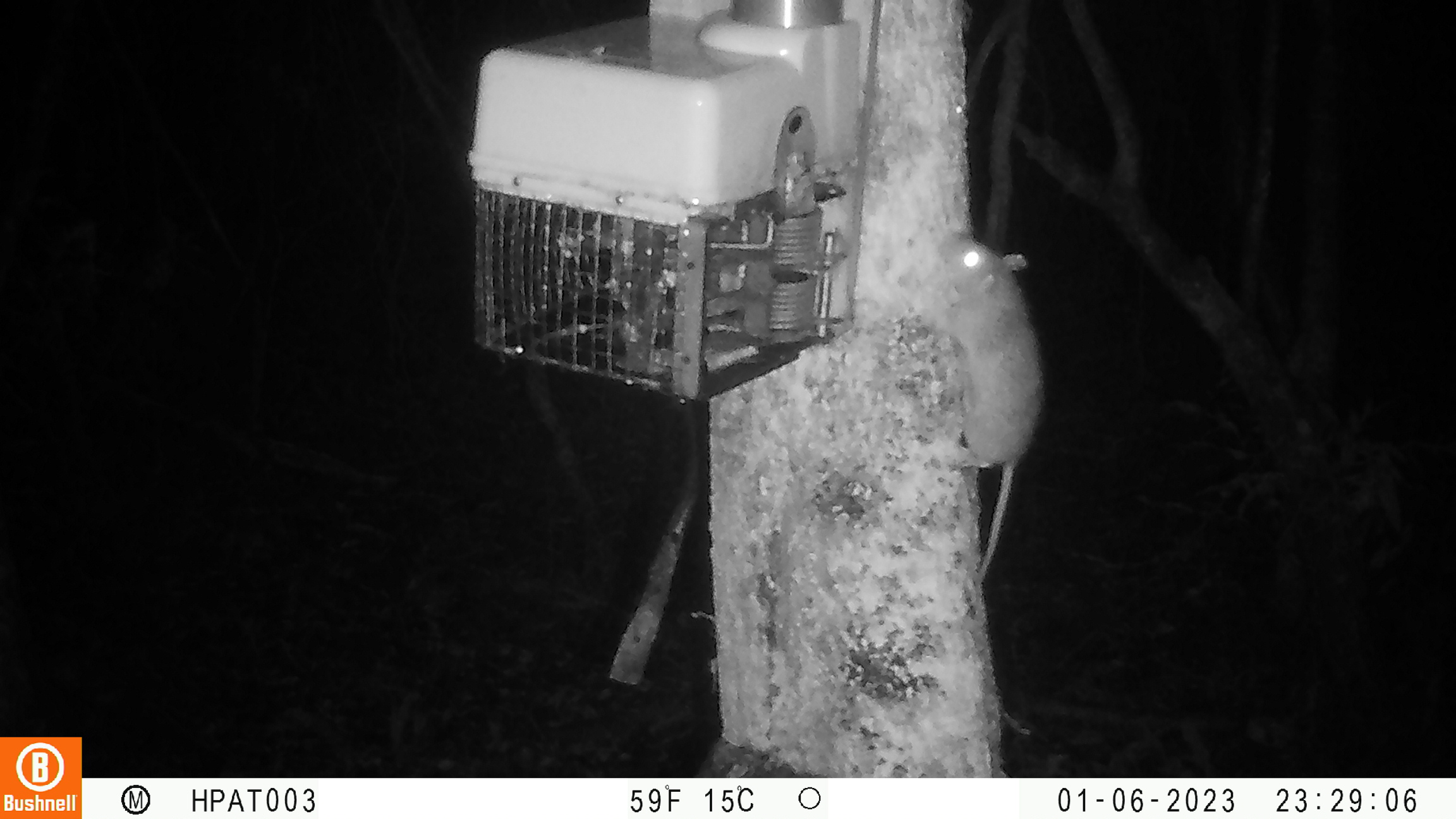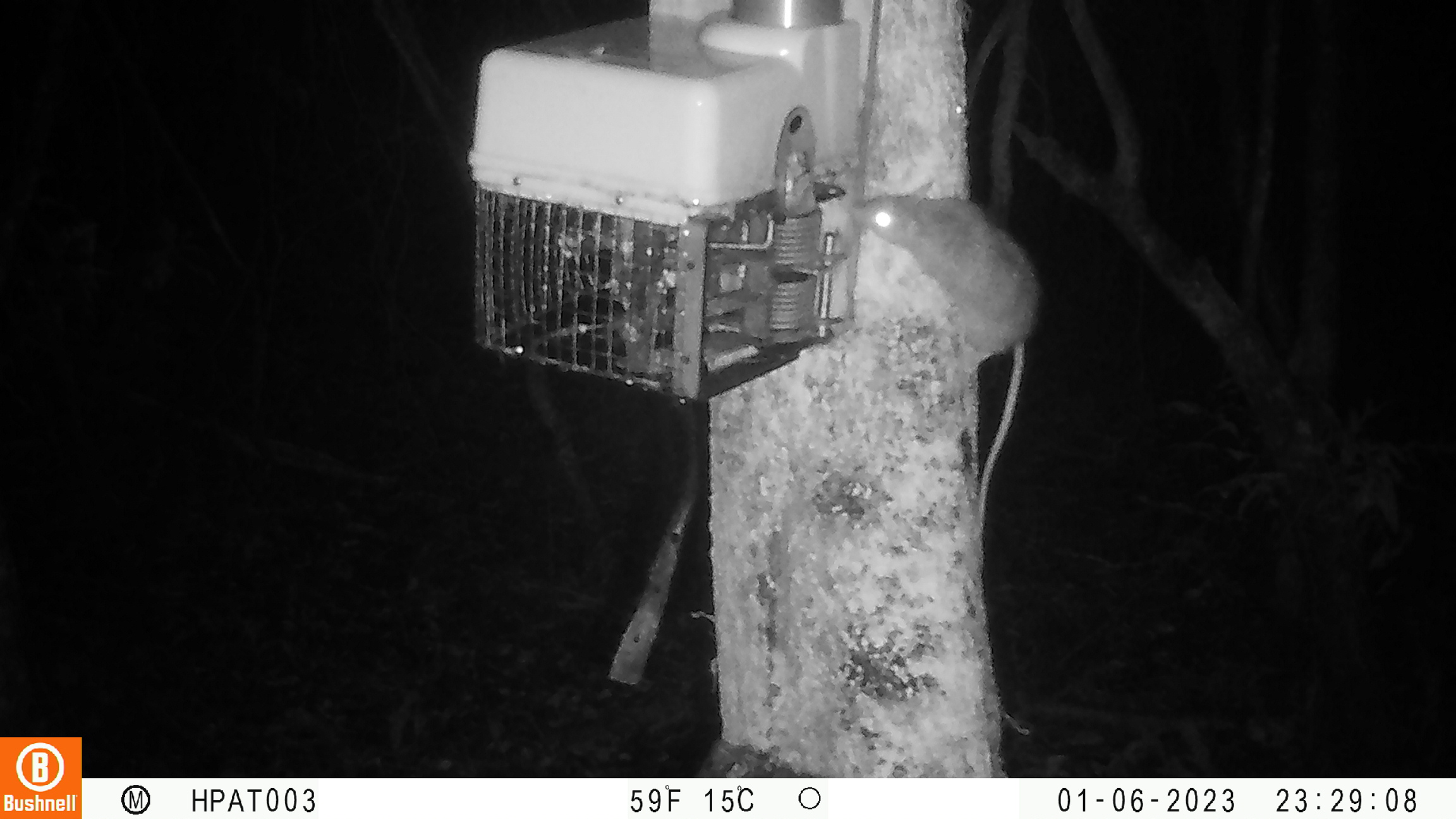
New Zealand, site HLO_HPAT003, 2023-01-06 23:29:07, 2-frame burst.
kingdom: Animalia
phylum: Chordata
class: Mammalia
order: Rodentia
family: Muridae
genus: Rattus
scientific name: Rattus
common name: rat